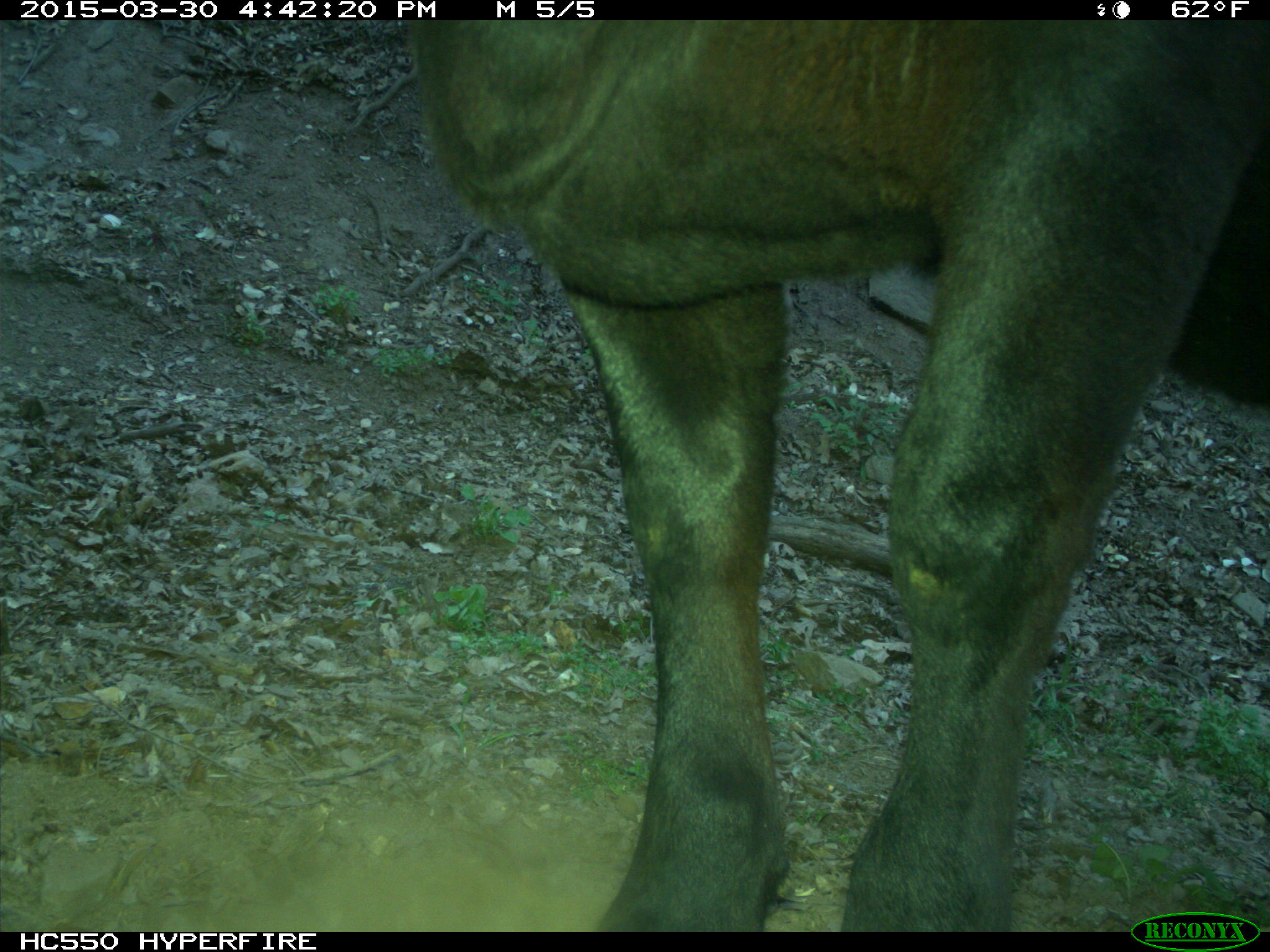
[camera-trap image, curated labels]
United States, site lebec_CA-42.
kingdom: Animalia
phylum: Chordata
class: Mammalia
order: Artiodactyla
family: Bovidae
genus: Bos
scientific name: Bos taurus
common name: domestic cow